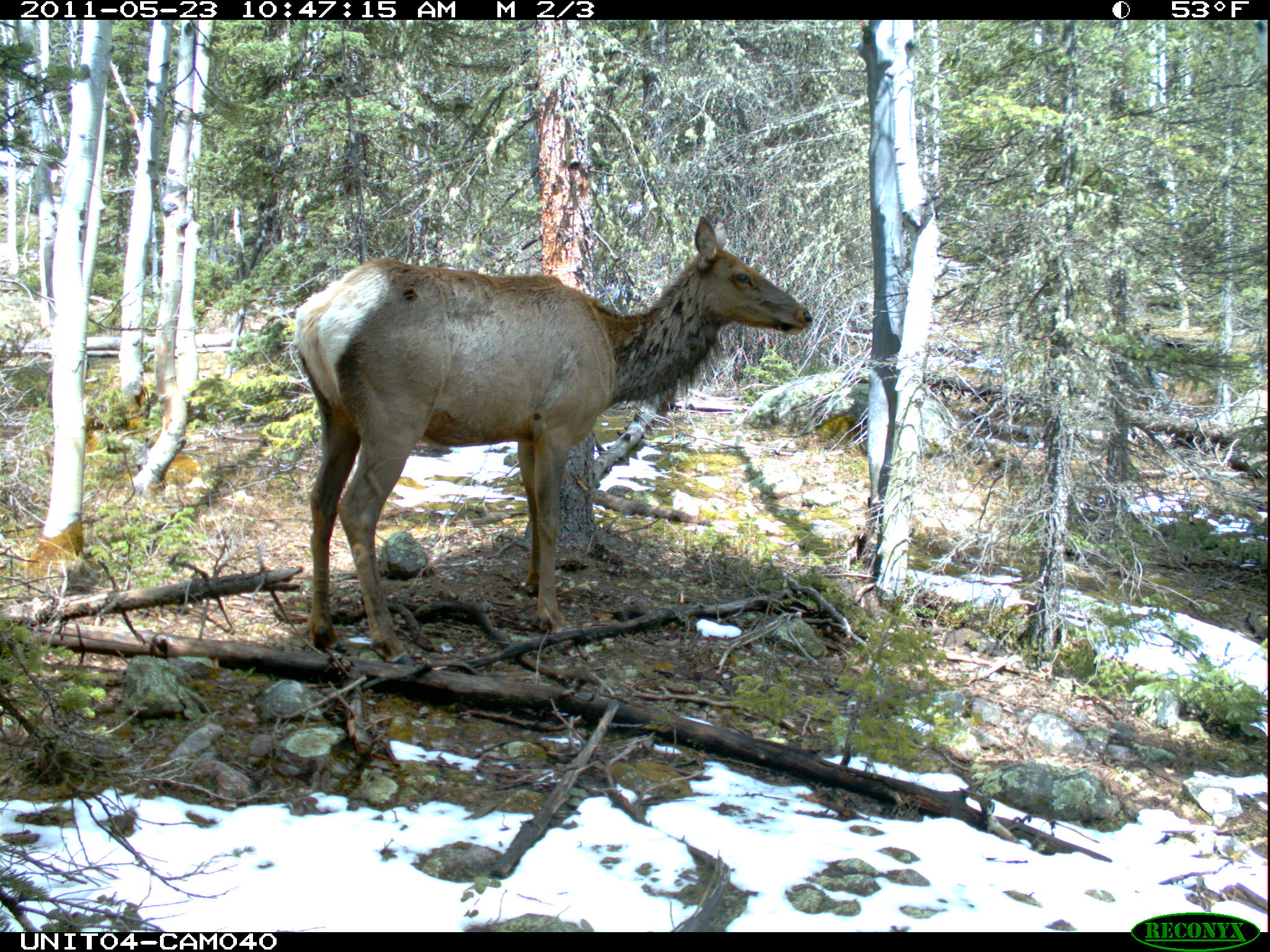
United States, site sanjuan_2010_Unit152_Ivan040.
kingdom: Animalia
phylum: Chordata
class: Mammalia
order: Artiodactyla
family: Cervidae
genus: Cervus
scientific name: Cervus elaphus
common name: red deer